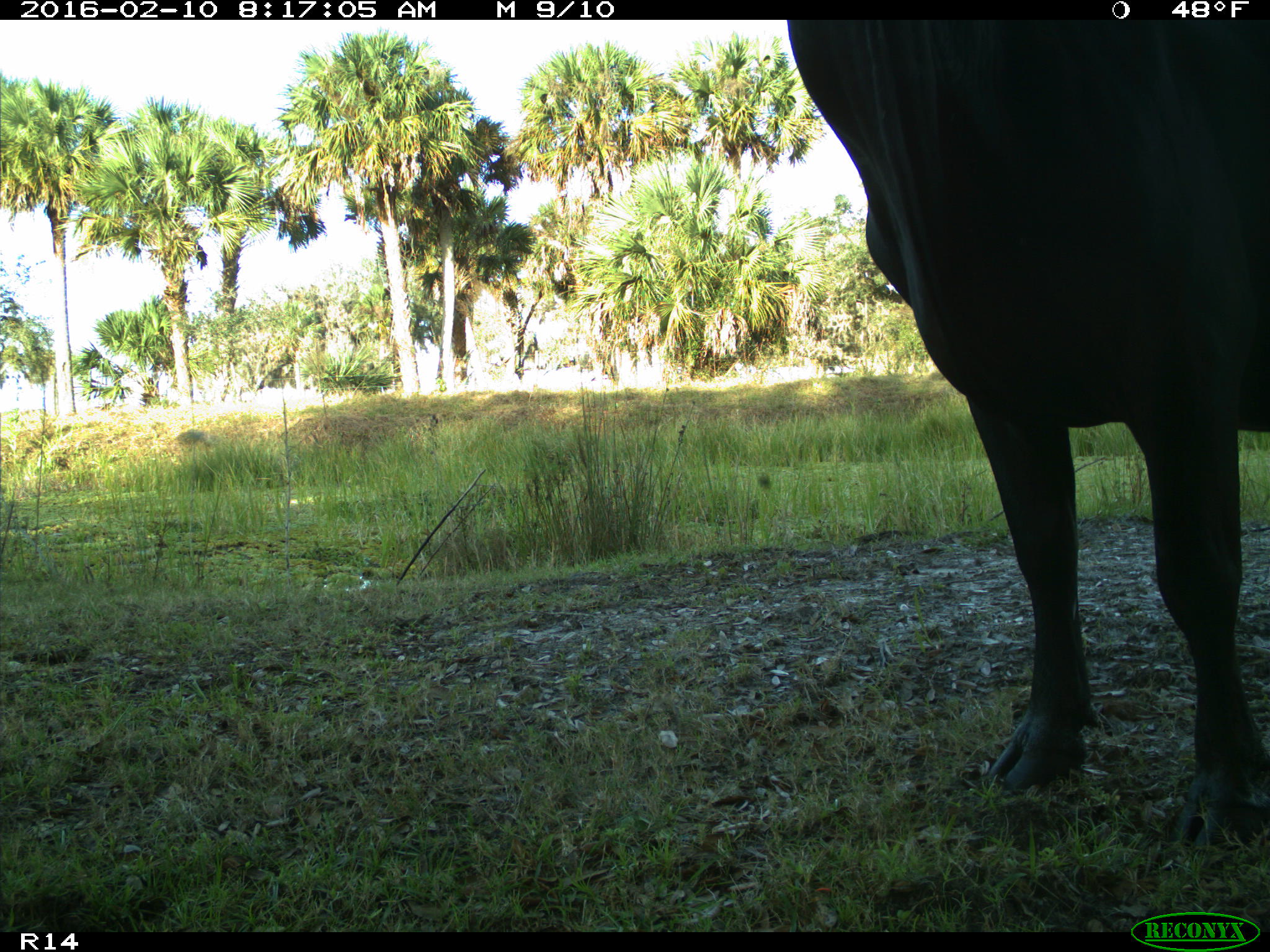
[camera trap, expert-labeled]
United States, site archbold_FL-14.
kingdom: Animalia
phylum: Chordata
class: Mammalia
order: Artiodactyla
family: Bovidae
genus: Bos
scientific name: Bos taurus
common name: domestic cow